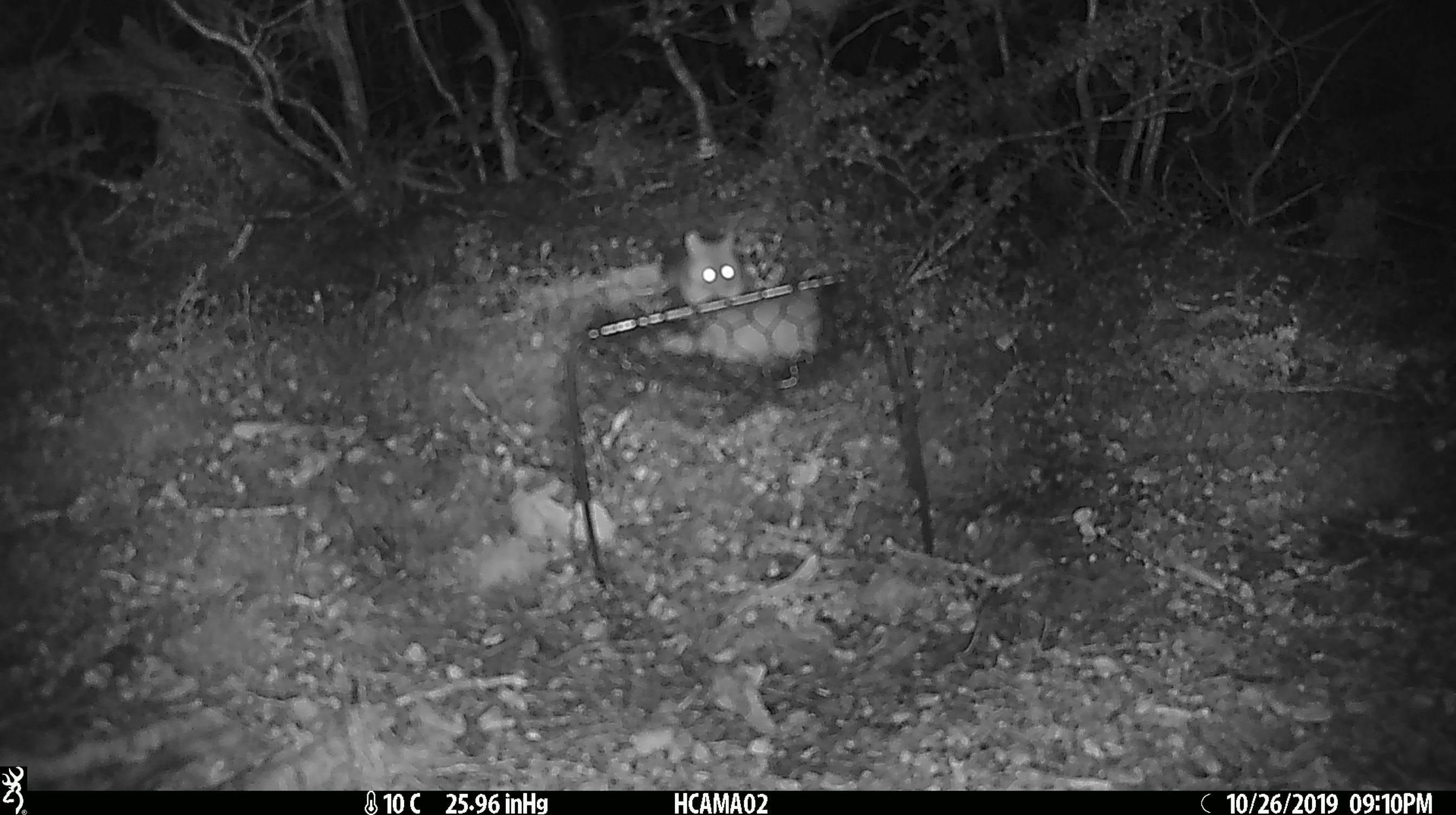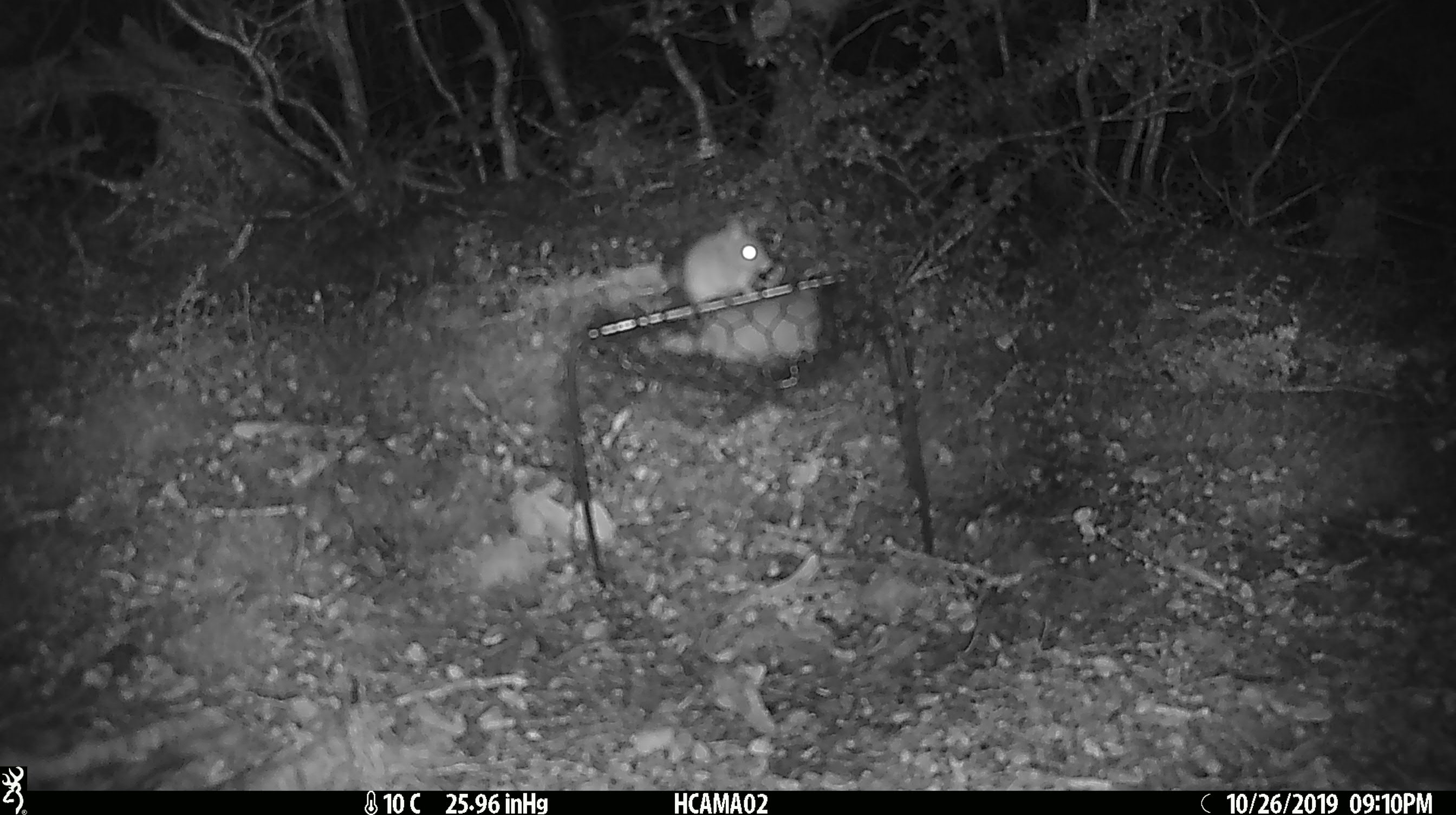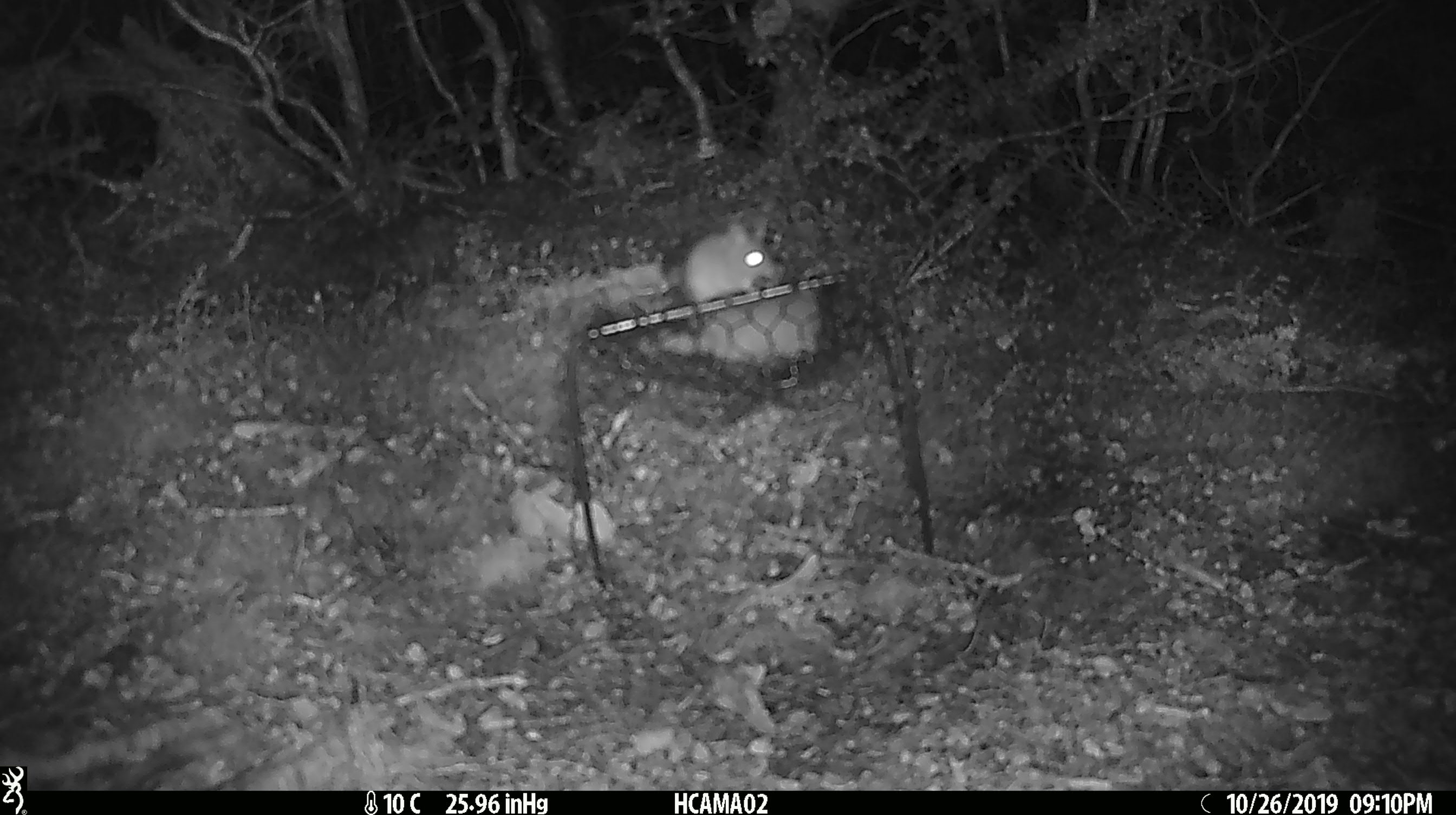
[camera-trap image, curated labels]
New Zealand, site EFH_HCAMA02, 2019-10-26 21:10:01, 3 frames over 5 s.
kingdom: Animalia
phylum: Chordata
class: Mammalia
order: Rodentia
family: Muridae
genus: Mus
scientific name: Mus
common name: mouse